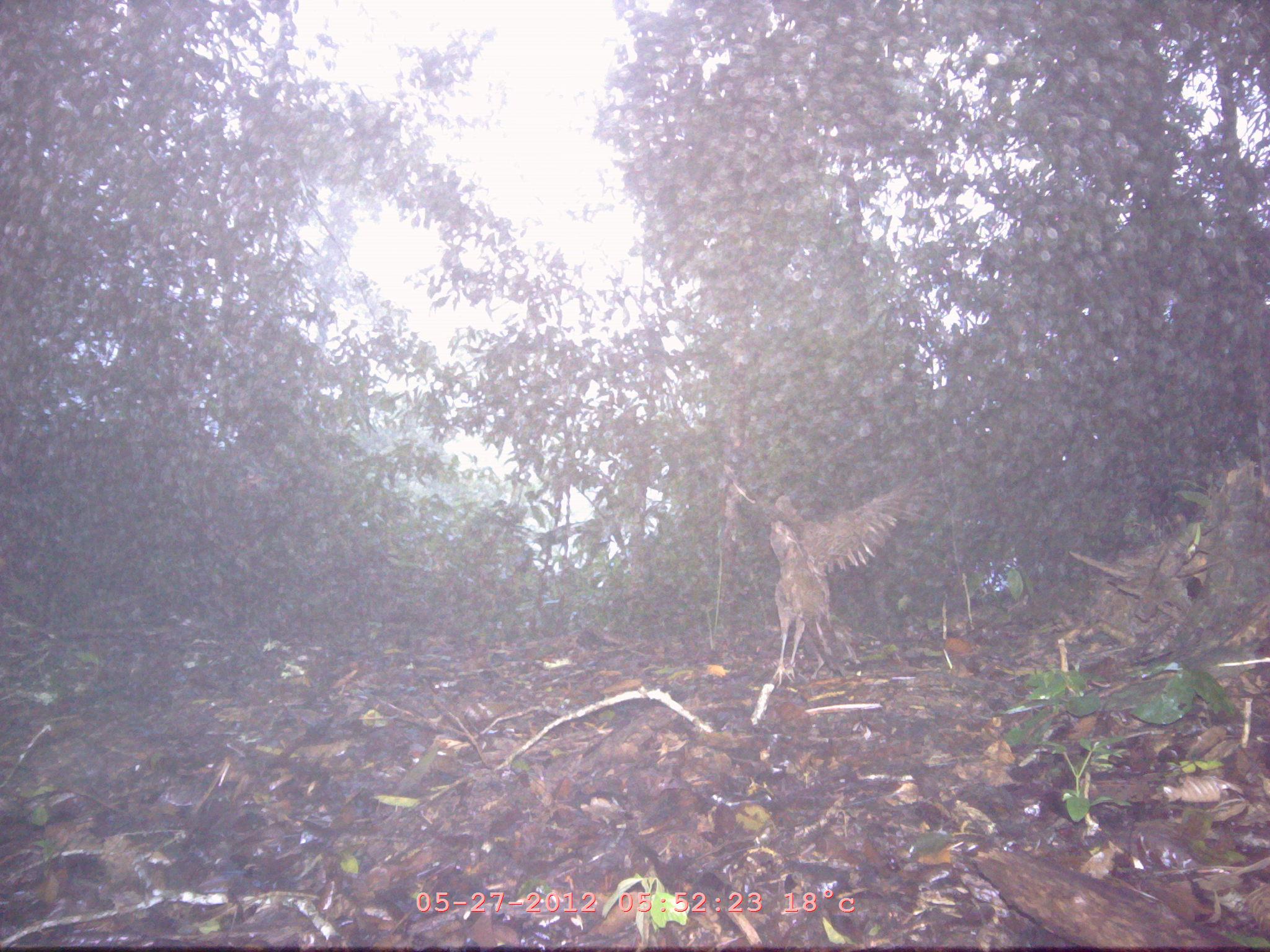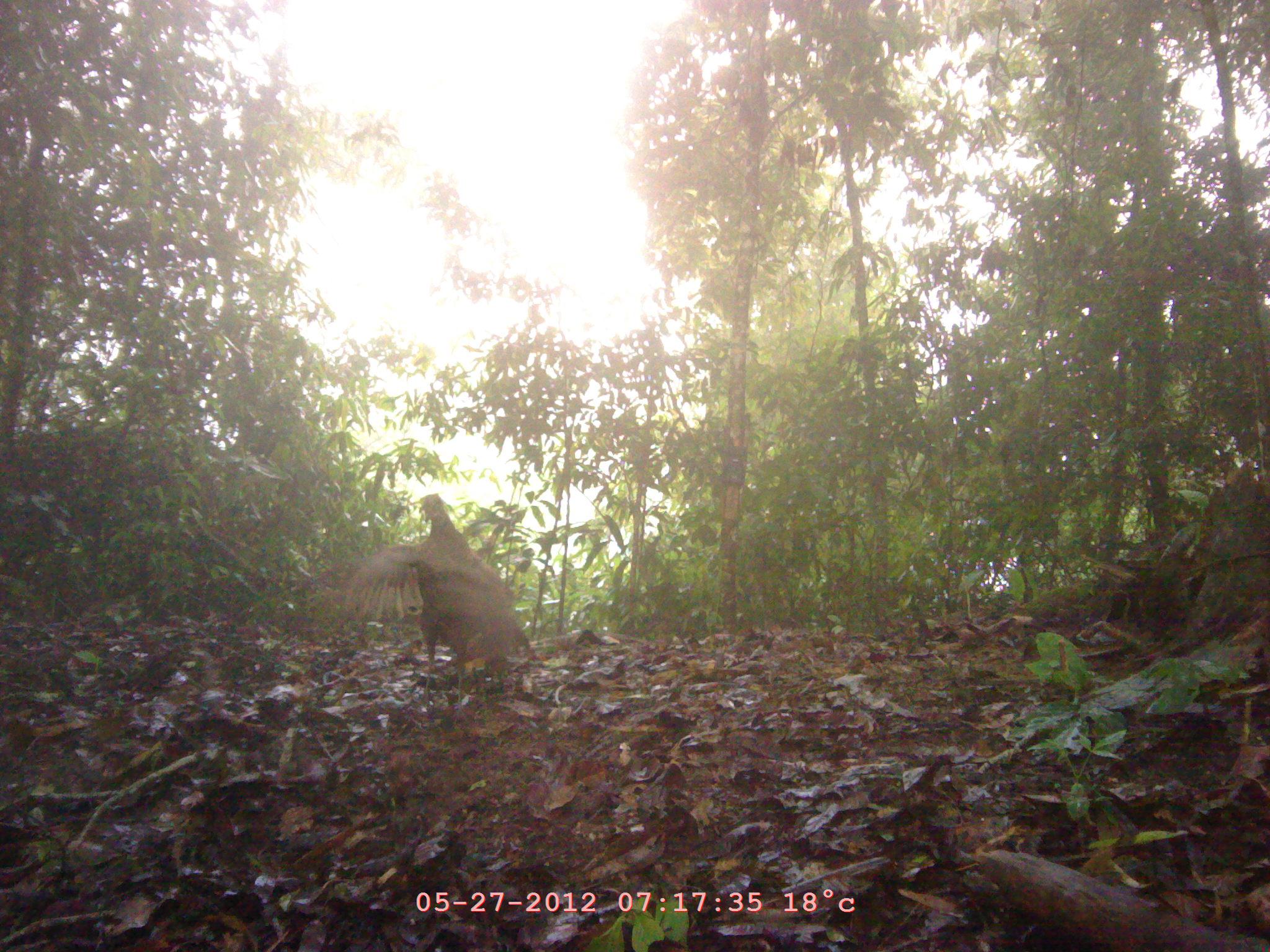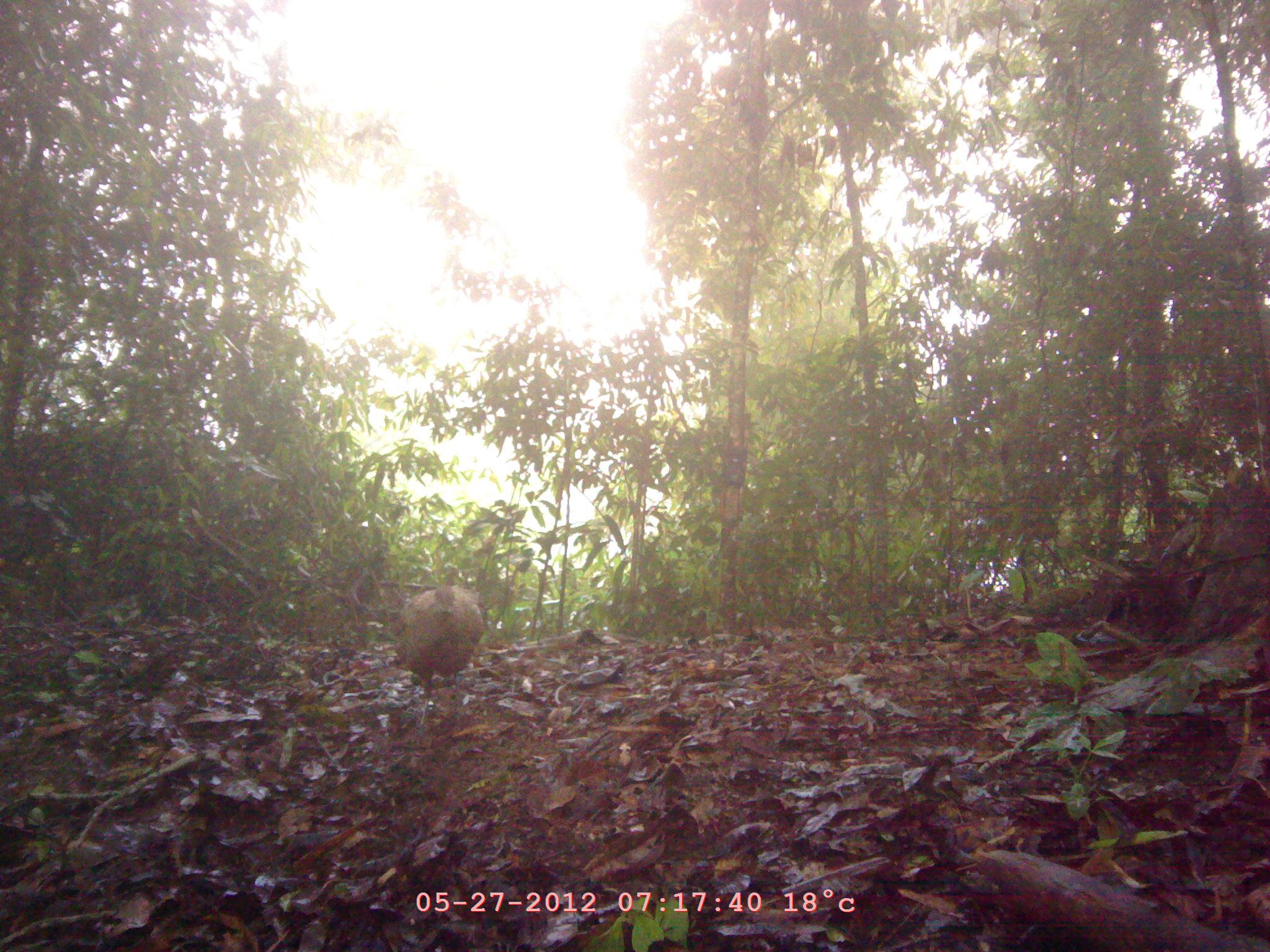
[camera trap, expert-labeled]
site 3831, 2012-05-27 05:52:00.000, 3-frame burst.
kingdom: Animalia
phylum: Chordata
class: Aves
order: Galliformes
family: Phasianidae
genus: Polyplectron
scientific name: Polyplectron bicalcaratum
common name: grey peacock-pheasant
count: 1